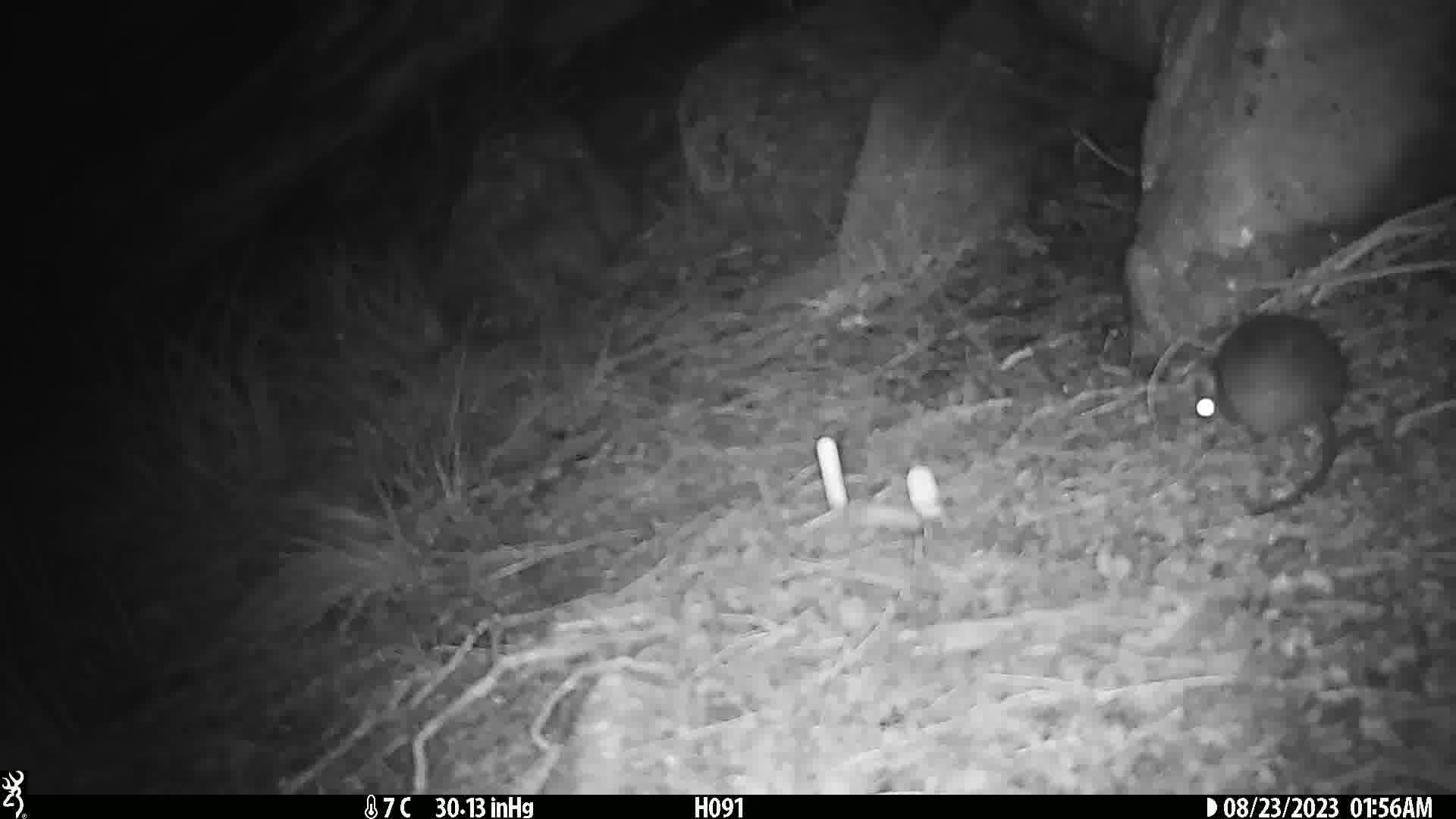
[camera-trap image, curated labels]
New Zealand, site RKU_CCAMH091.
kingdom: Animalia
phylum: Chordata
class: Mammalia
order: Rodentia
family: Muridae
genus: Rattus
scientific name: Rattus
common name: rat